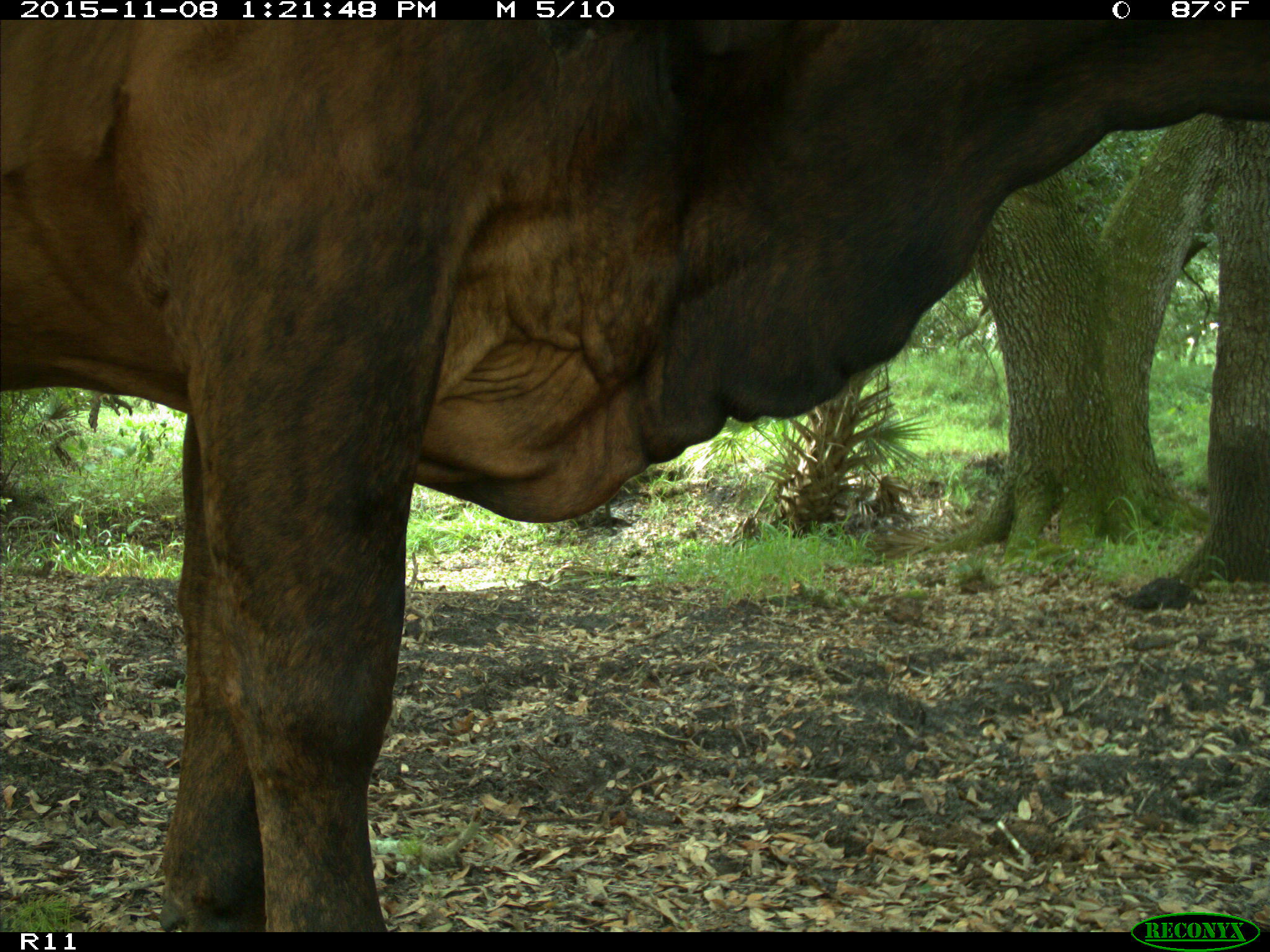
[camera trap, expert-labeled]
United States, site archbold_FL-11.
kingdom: Animalia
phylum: Chordata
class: Mammalia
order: Artiodactyla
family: Bovidae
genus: Bos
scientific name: Bos taurus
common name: domestic cow